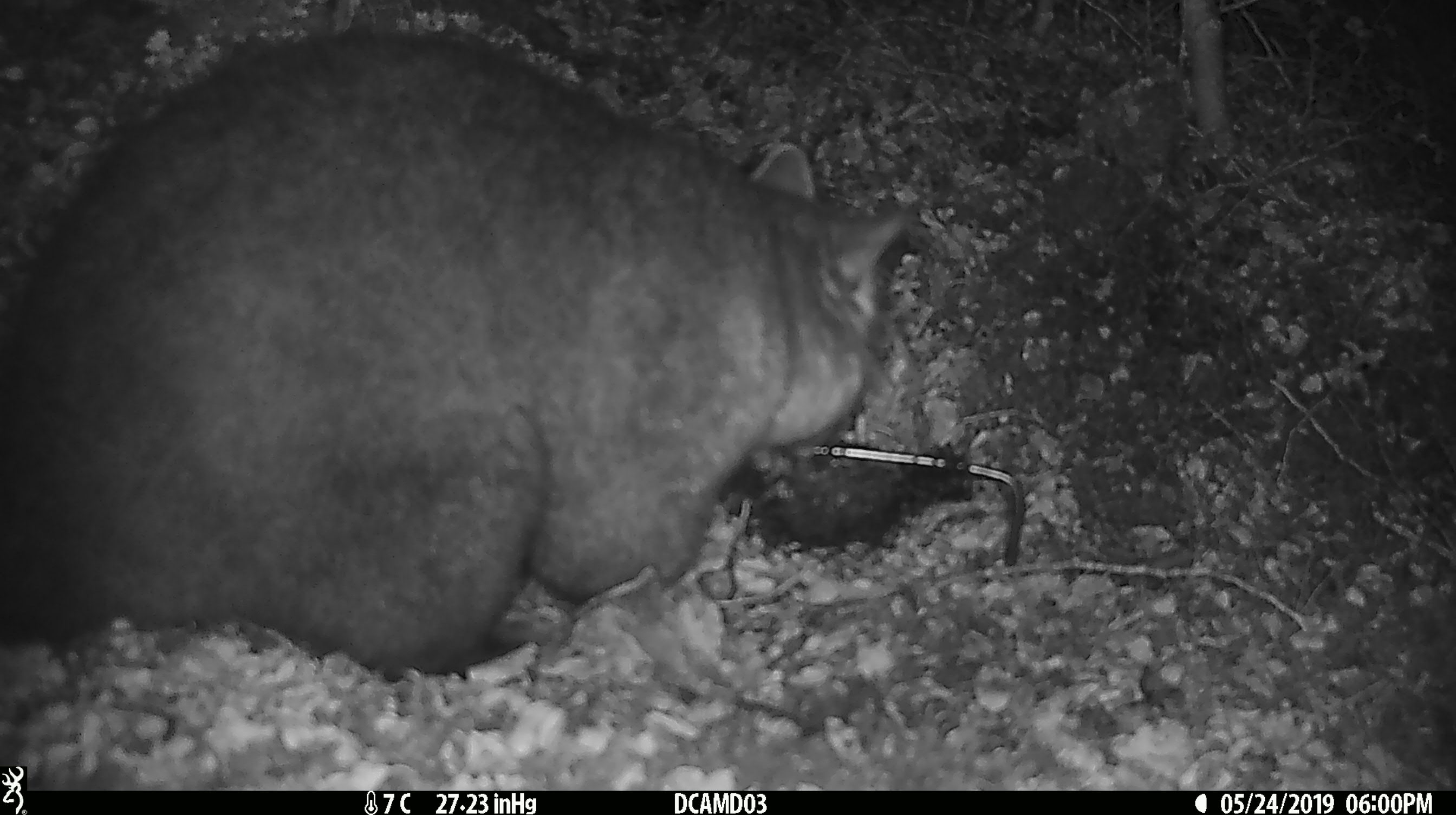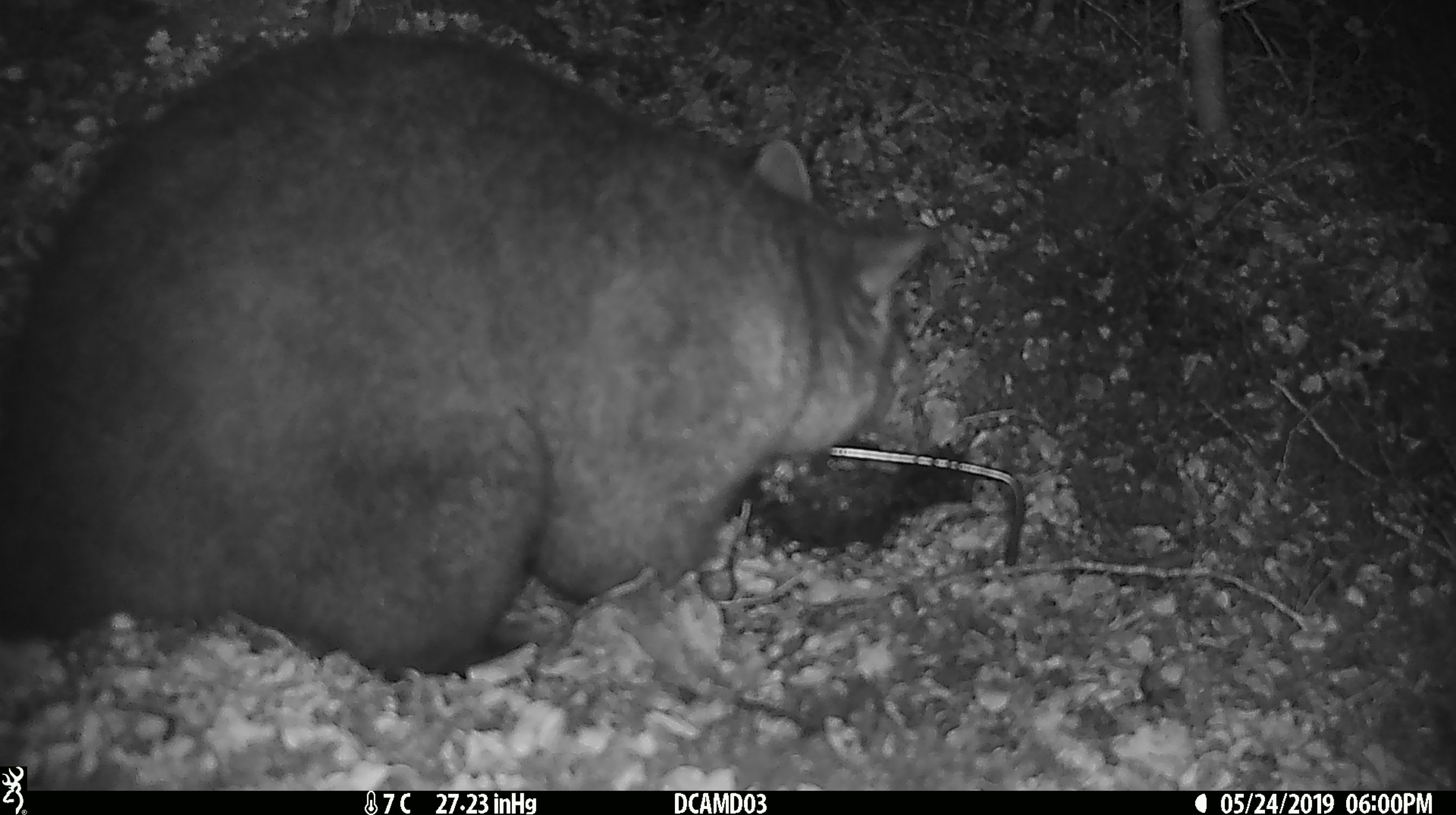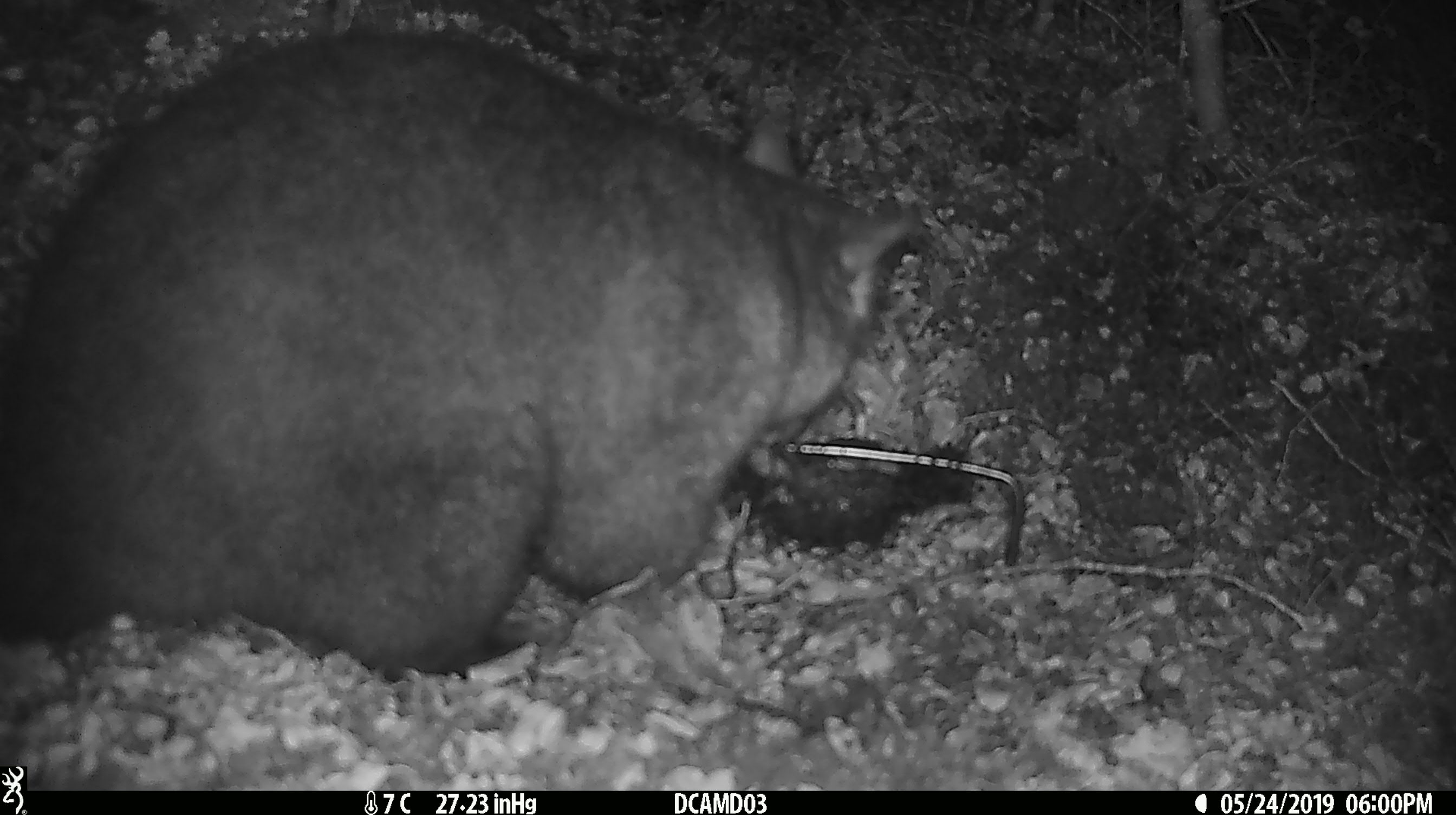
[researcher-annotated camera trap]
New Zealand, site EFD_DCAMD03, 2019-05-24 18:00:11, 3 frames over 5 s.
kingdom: Animalia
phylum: Chordata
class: Mammalia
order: Diprotodontia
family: Phalangeridae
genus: Trichosurus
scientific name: Trichosurus vulpecula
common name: common brushtail possum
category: possum